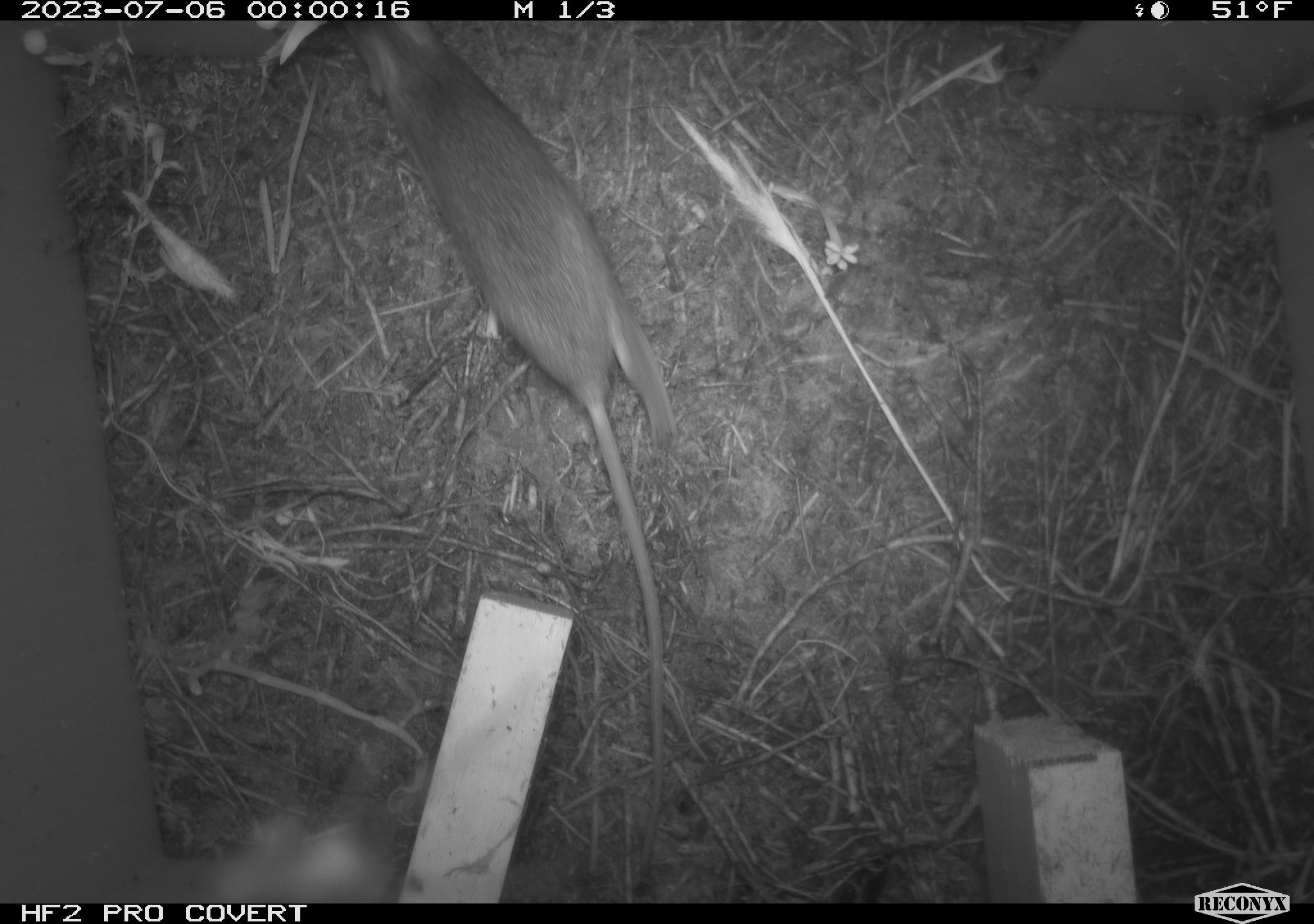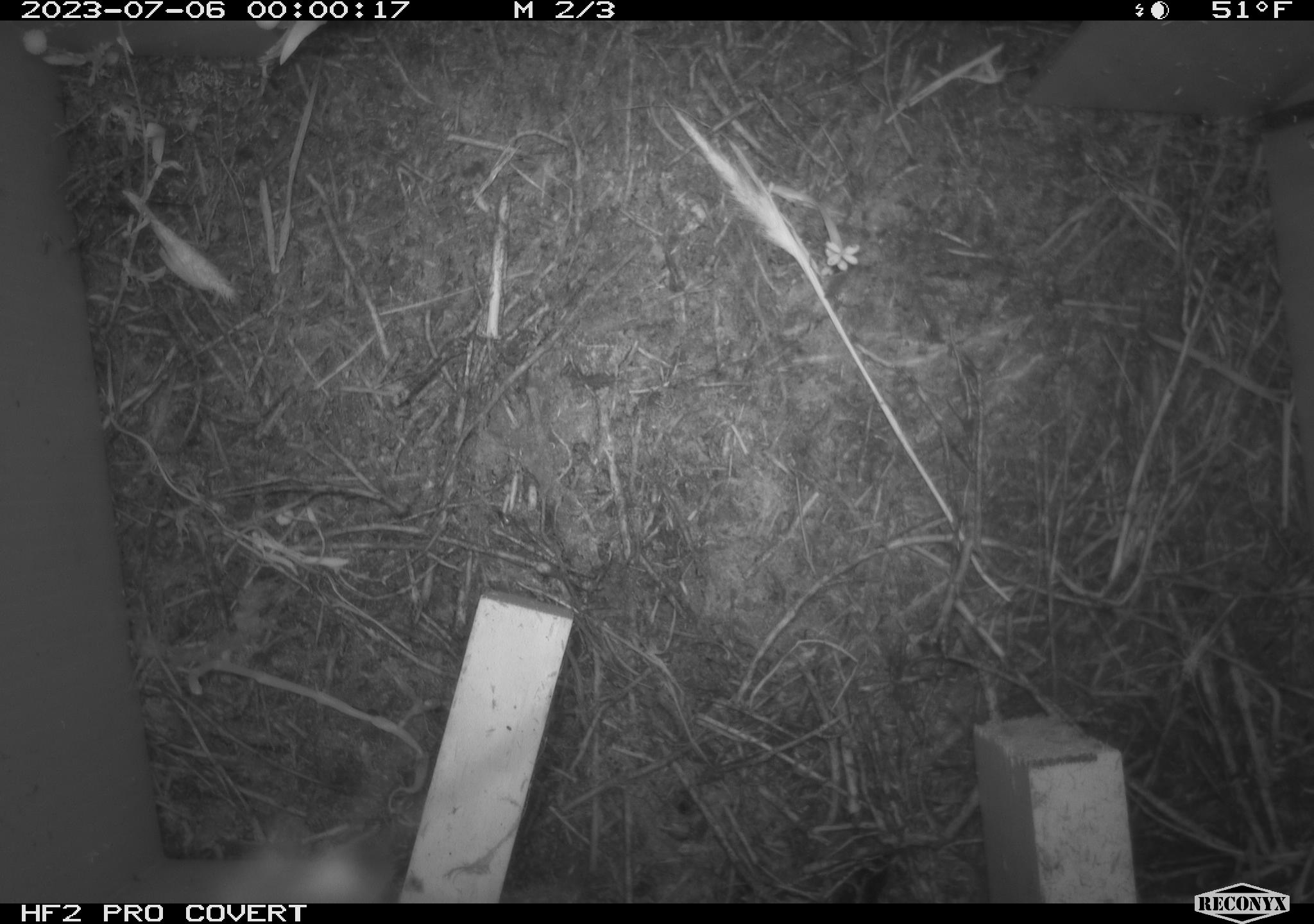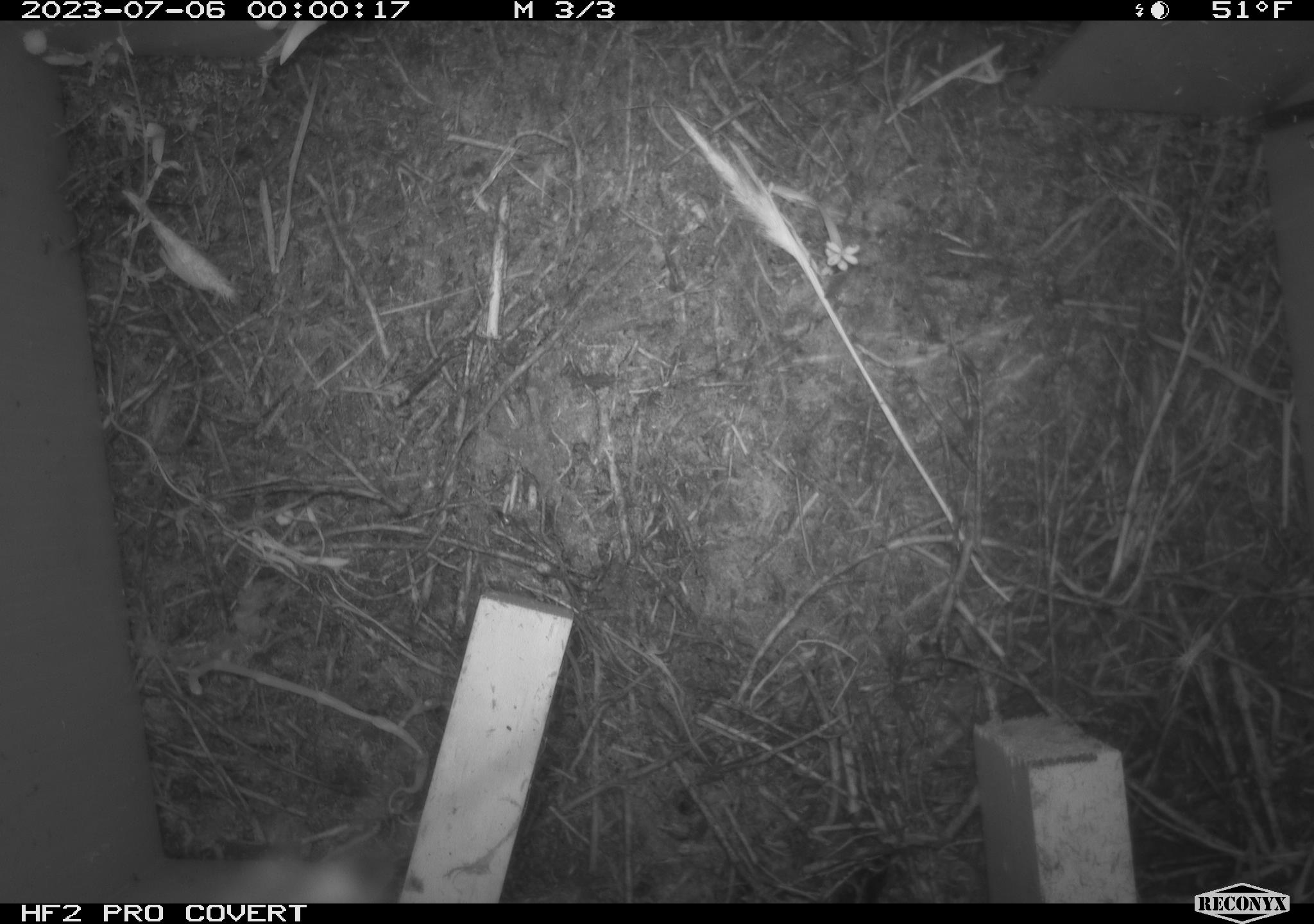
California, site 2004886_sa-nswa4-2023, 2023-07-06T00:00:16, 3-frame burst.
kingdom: Animalia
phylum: Chordata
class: Mammalia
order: Rodentia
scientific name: Rodentia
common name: mouse species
Mouse species (Rodentia).